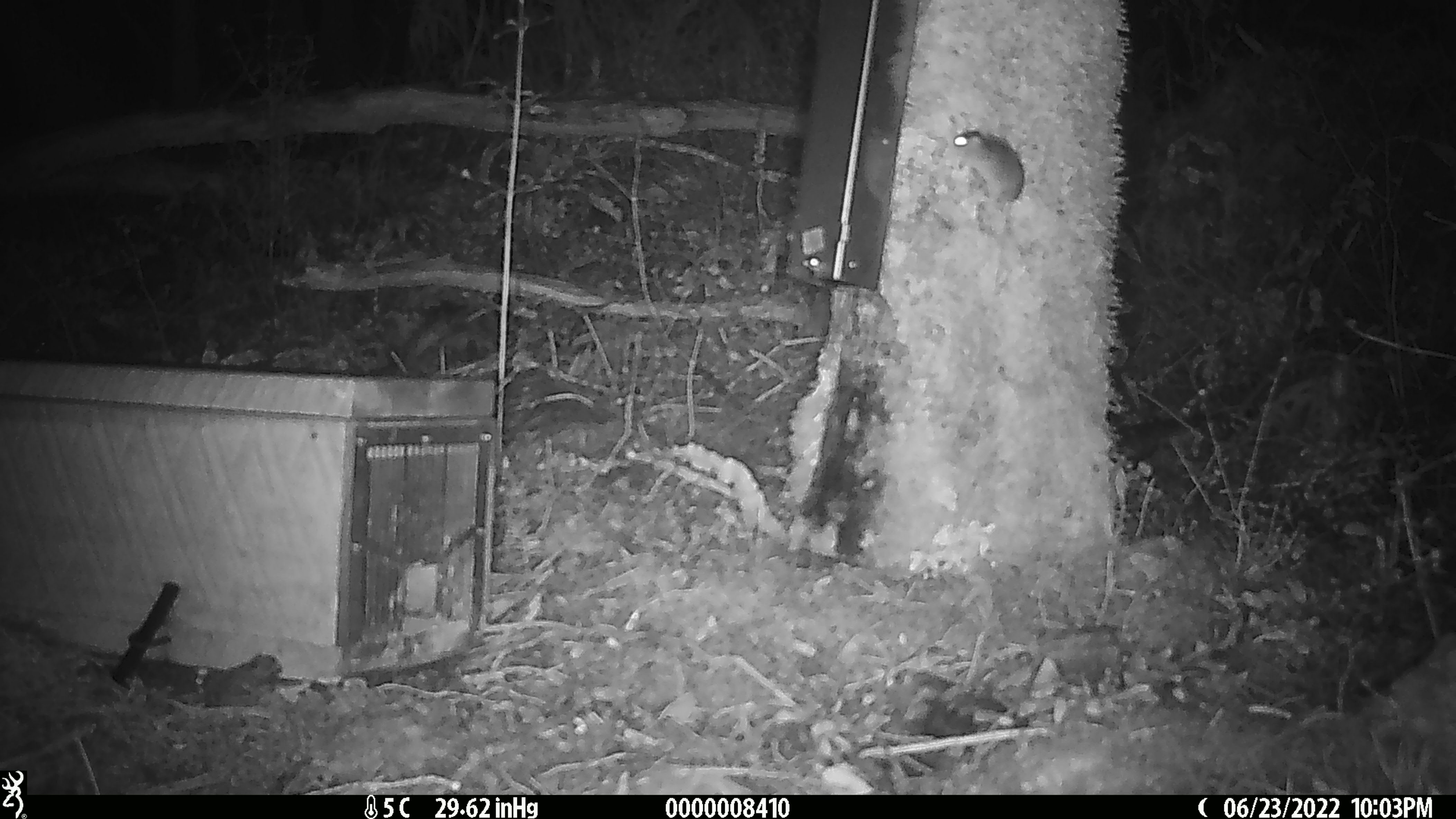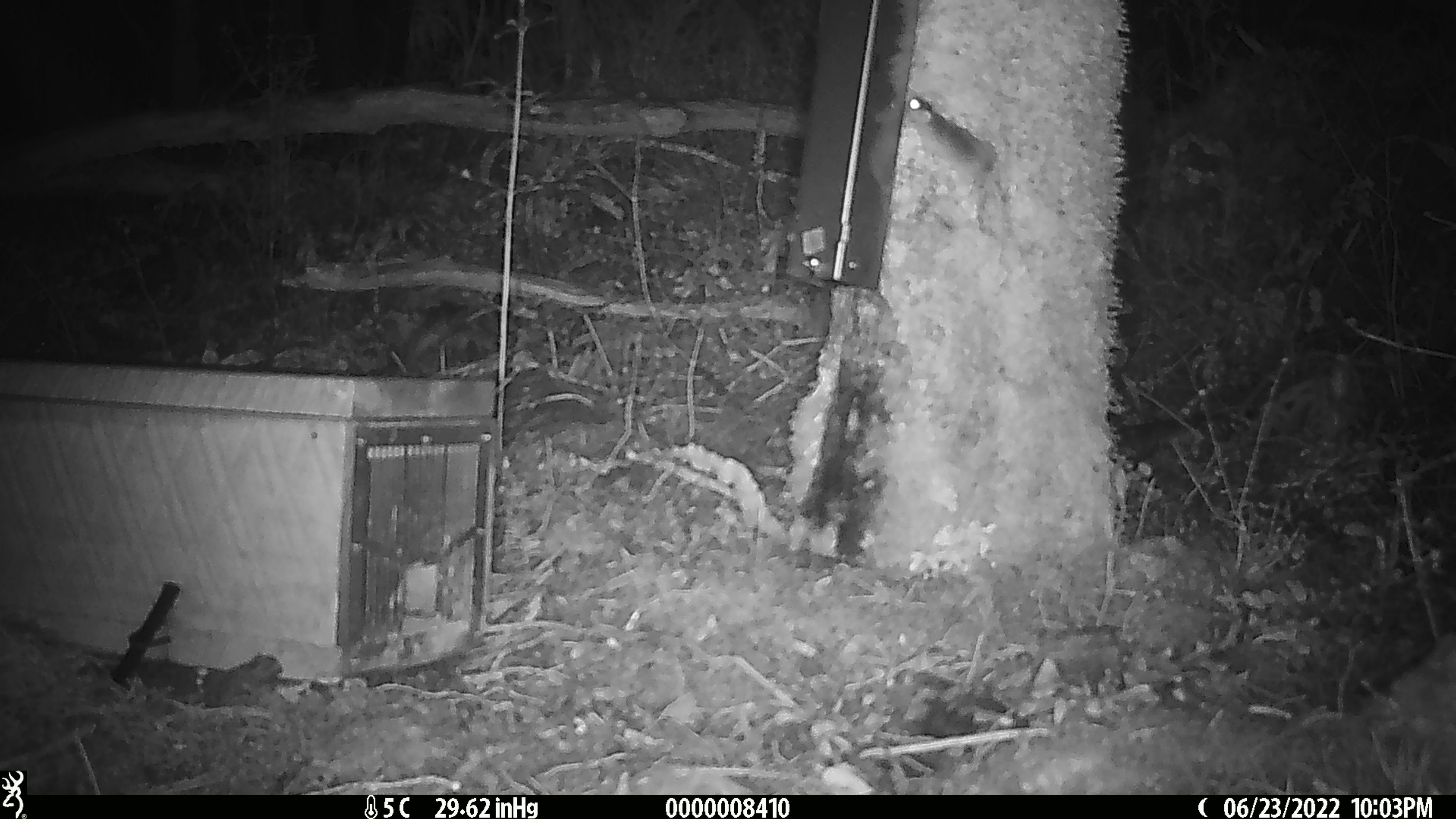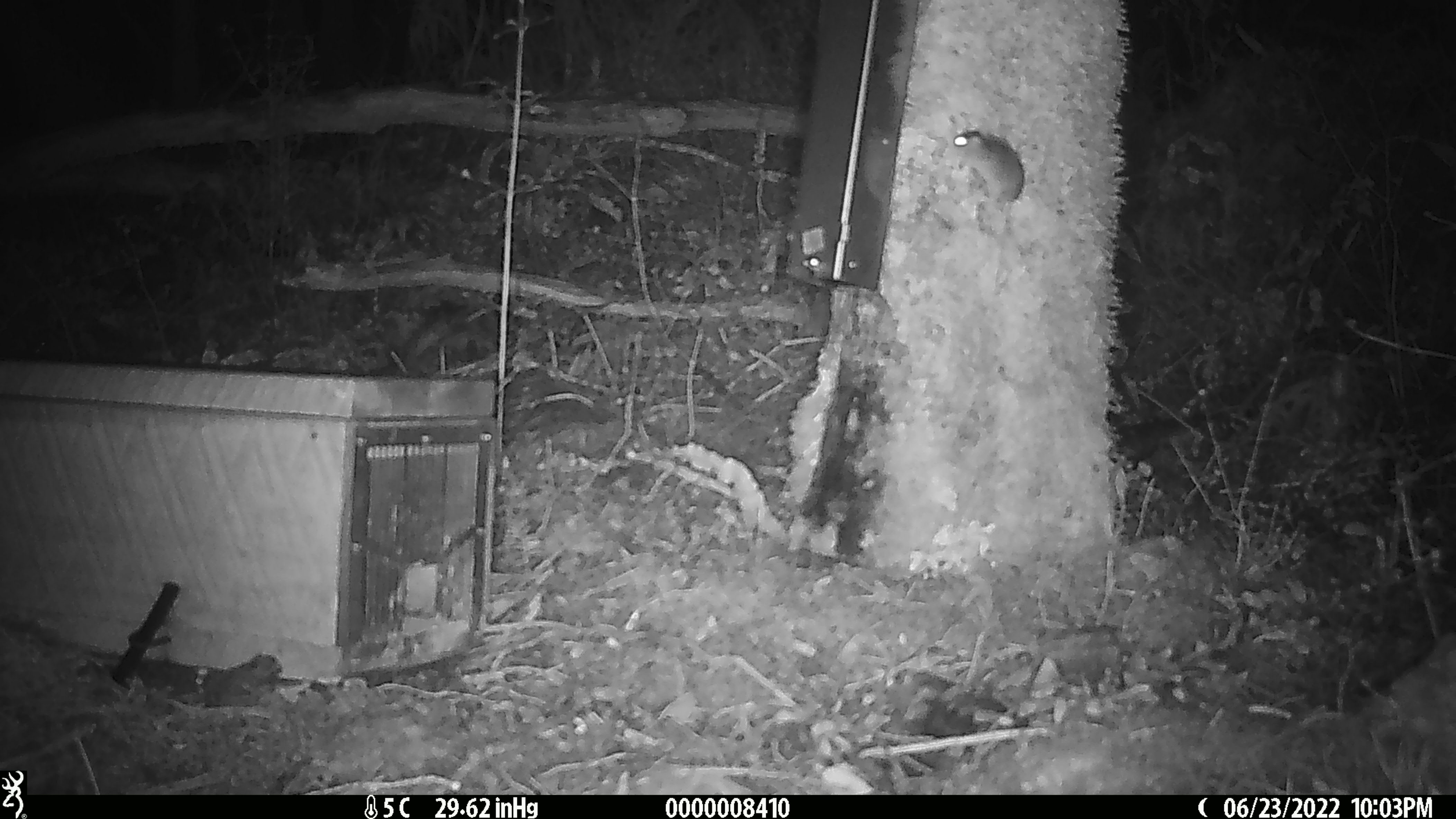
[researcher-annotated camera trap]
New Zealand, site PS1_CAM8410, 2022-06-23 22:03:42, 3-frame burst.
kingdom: Animalia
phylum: Chordata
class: Mammalia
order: Rodentia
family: Muridae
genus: Mus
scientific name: Mus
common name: mouse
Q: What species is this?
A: Mouse (Mus).